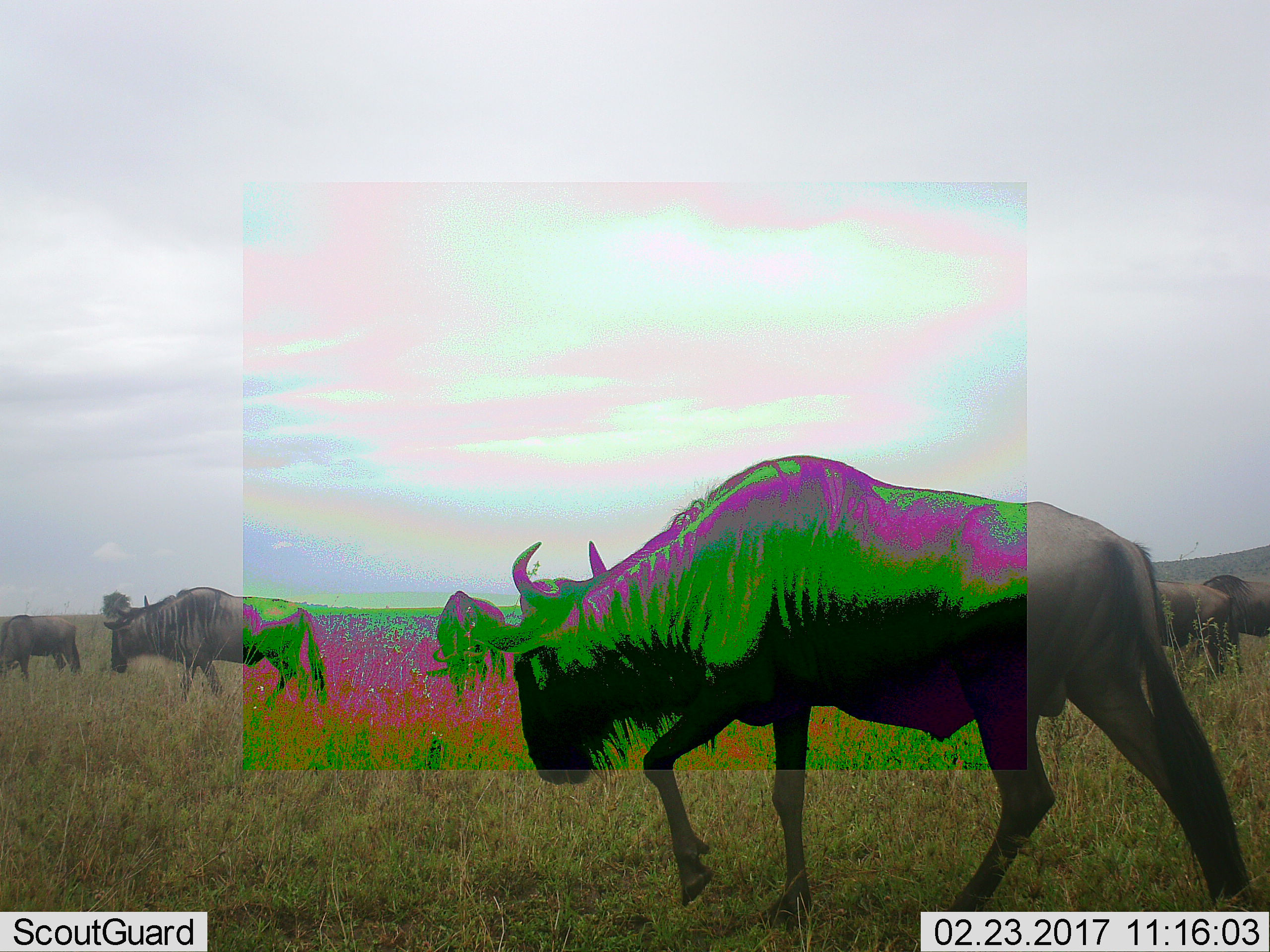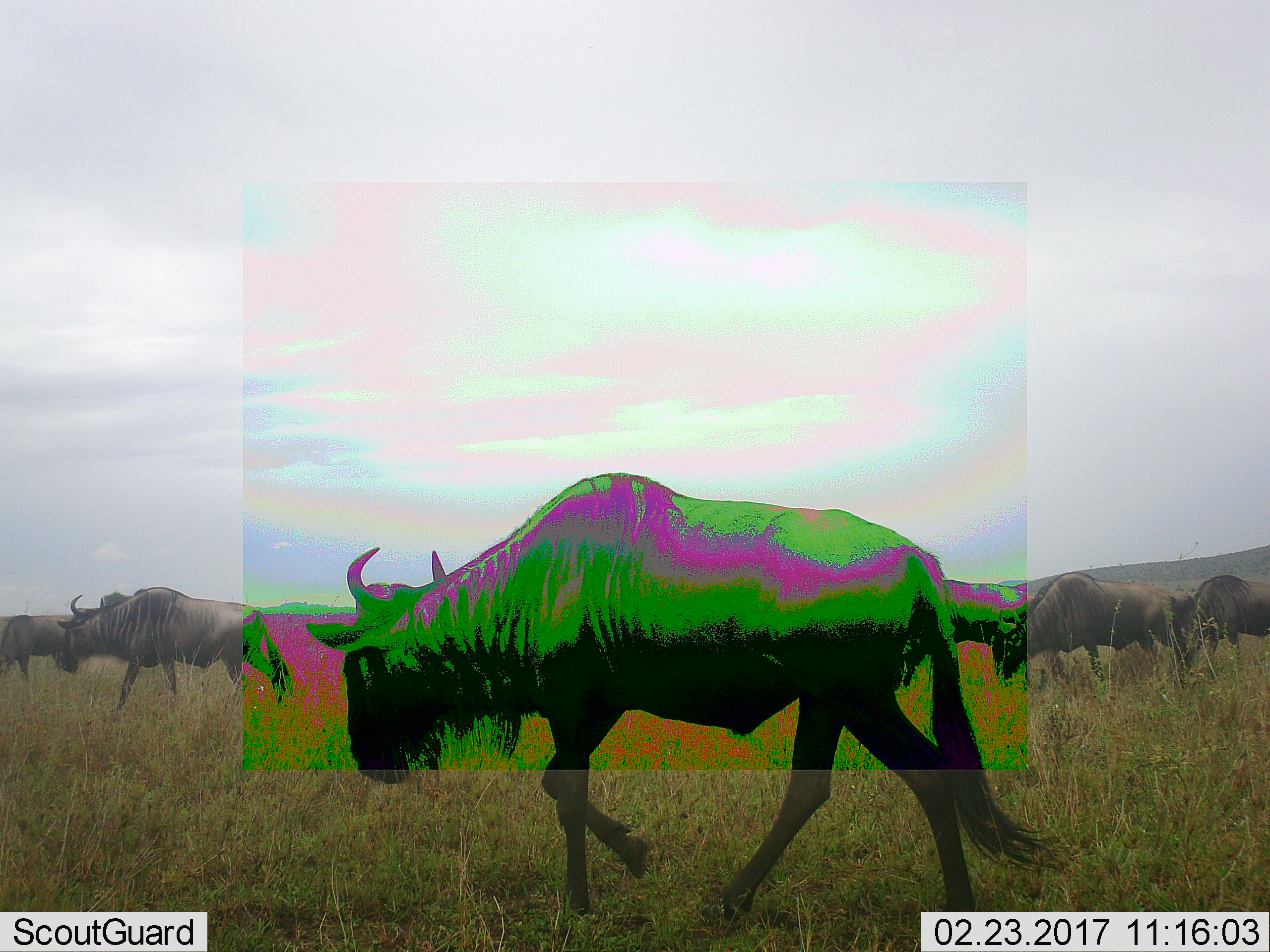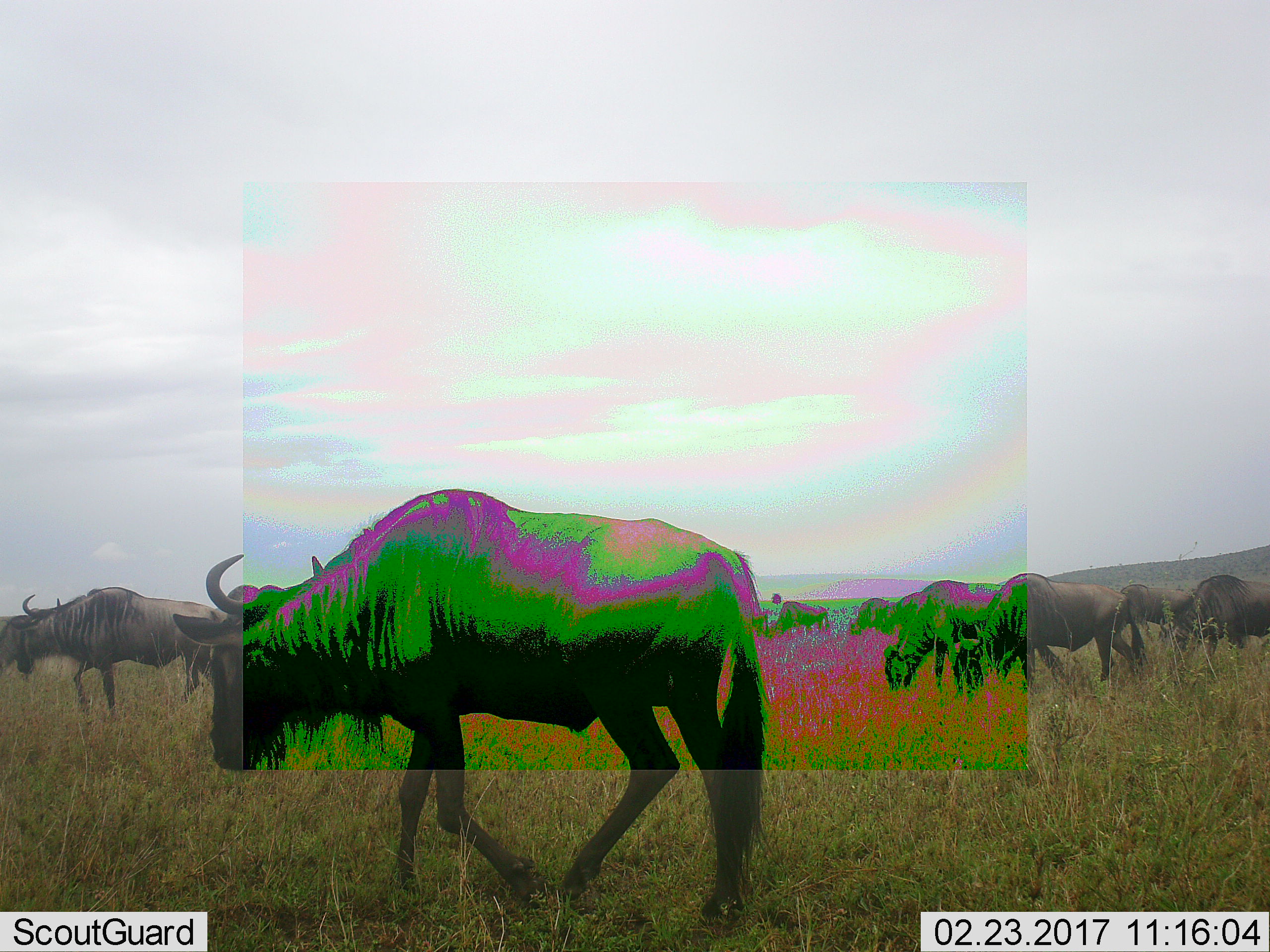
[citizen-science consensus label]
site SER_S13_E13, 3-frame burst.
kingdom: Animalia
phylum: Chordata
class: Mammalia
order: Artiodactyla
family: Bovidae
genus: Connochaetes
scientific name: Connochaetes taurinus taurinus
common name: blue wildebeest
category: wildebeestblue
Wildebeestblue (blue wildebeest) (Connochaetes taurinus taurinus), count 8. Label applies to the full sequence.